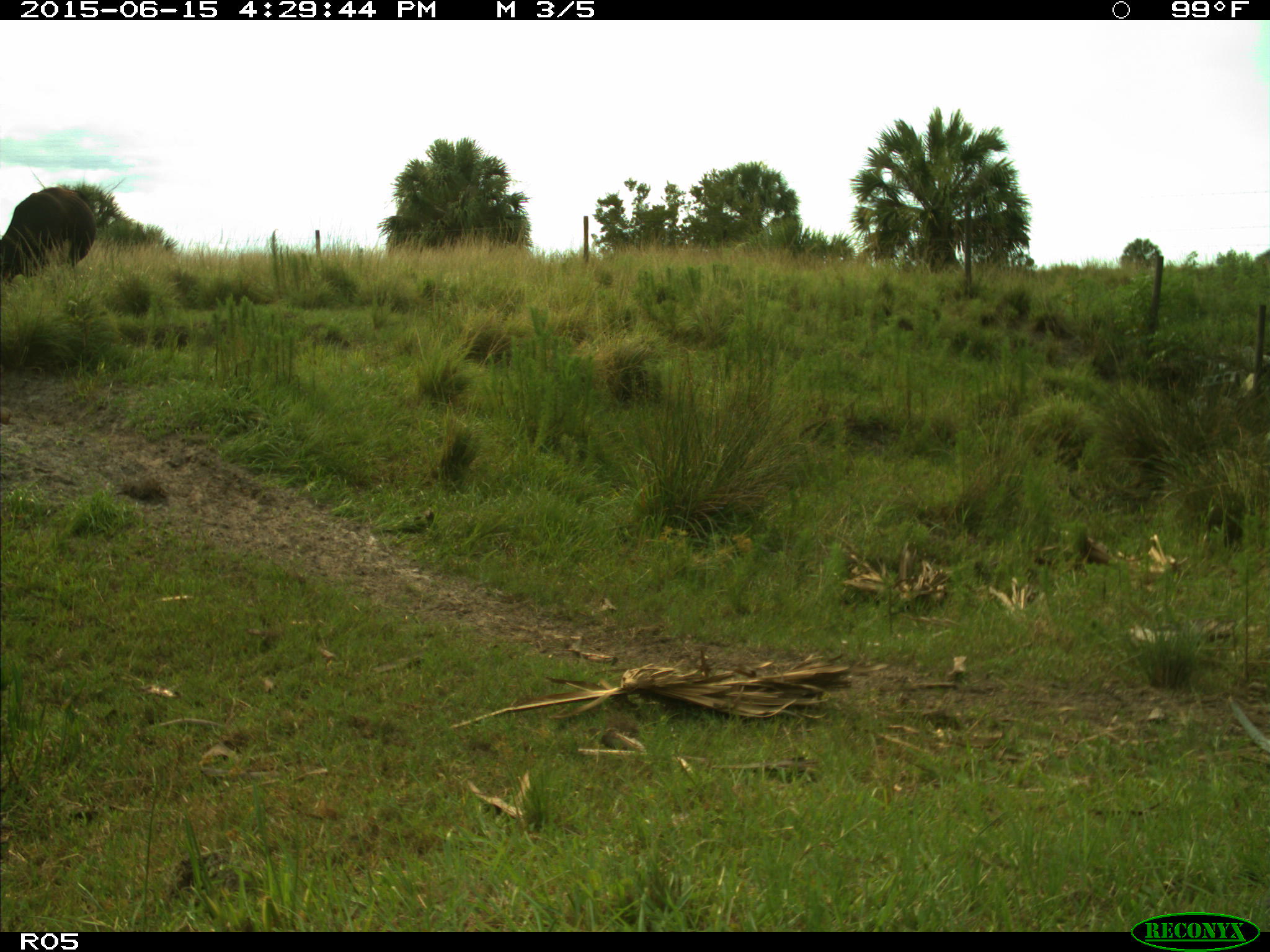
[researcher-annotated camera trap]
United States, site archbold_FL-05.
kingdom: Animalia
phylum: Chordata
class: Mammalia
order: Artiodactyla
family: Bovidae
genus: Bos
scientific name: Bos taurus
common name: domestic cow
Bos taurus (domestic cow).